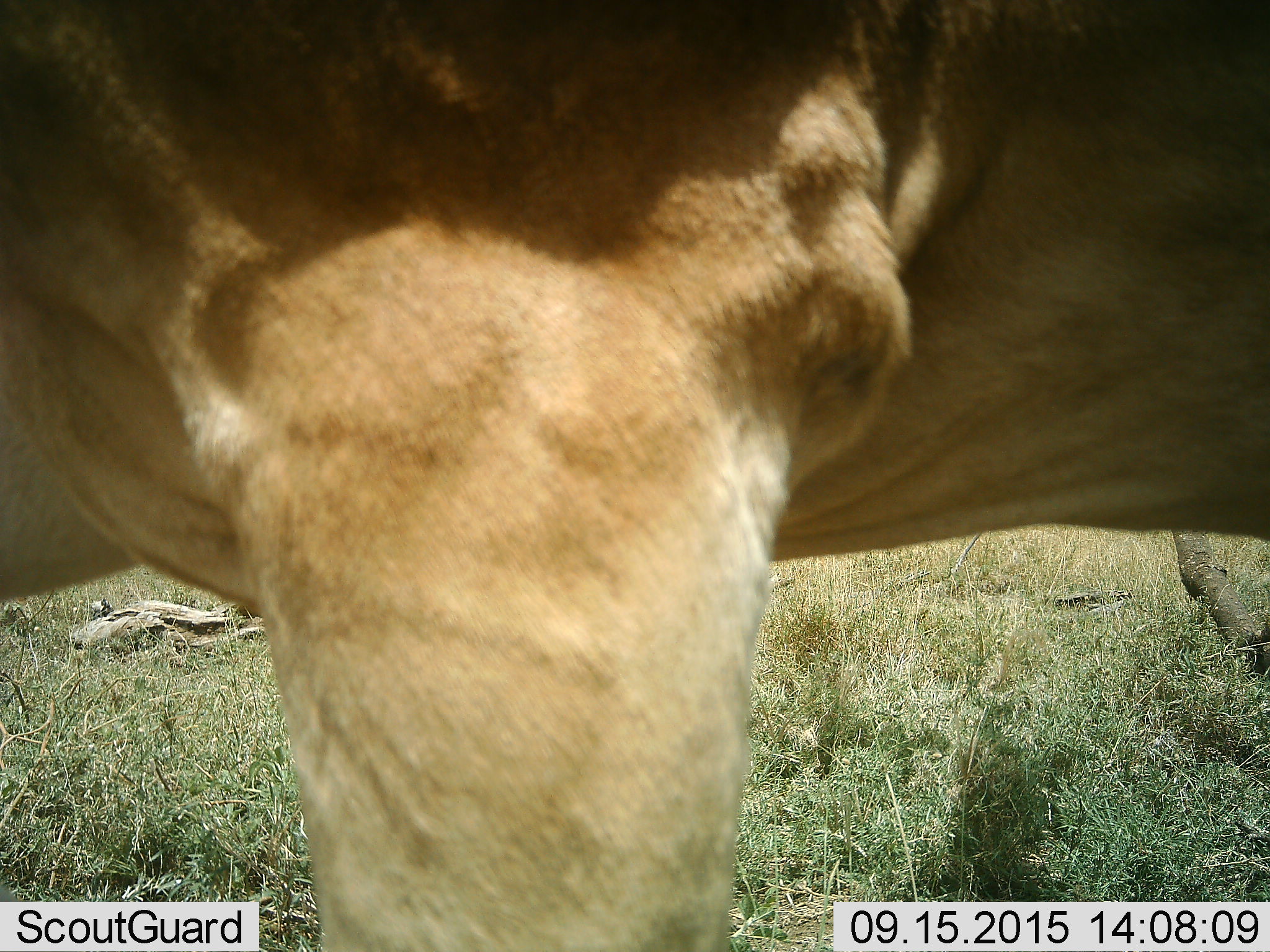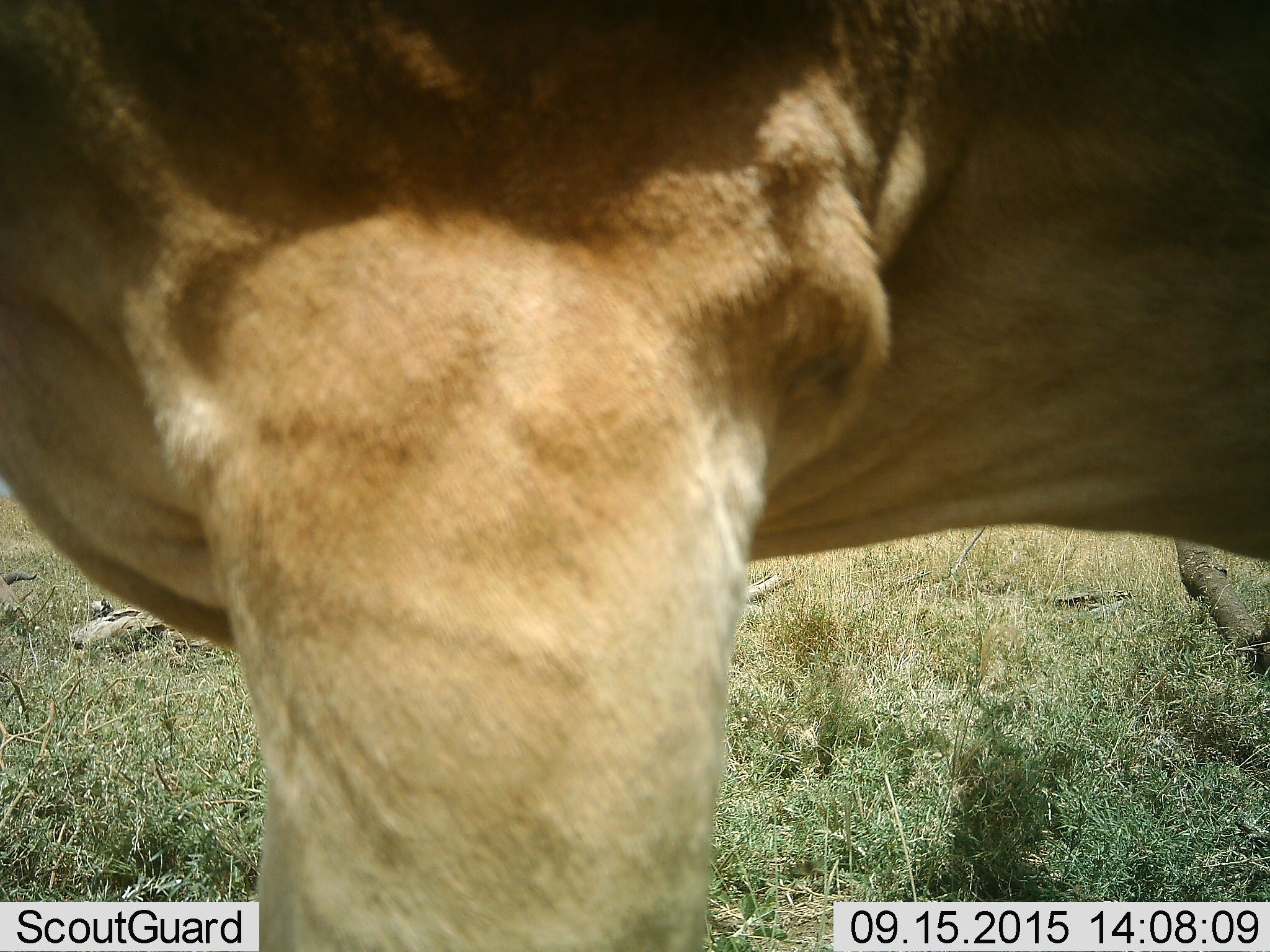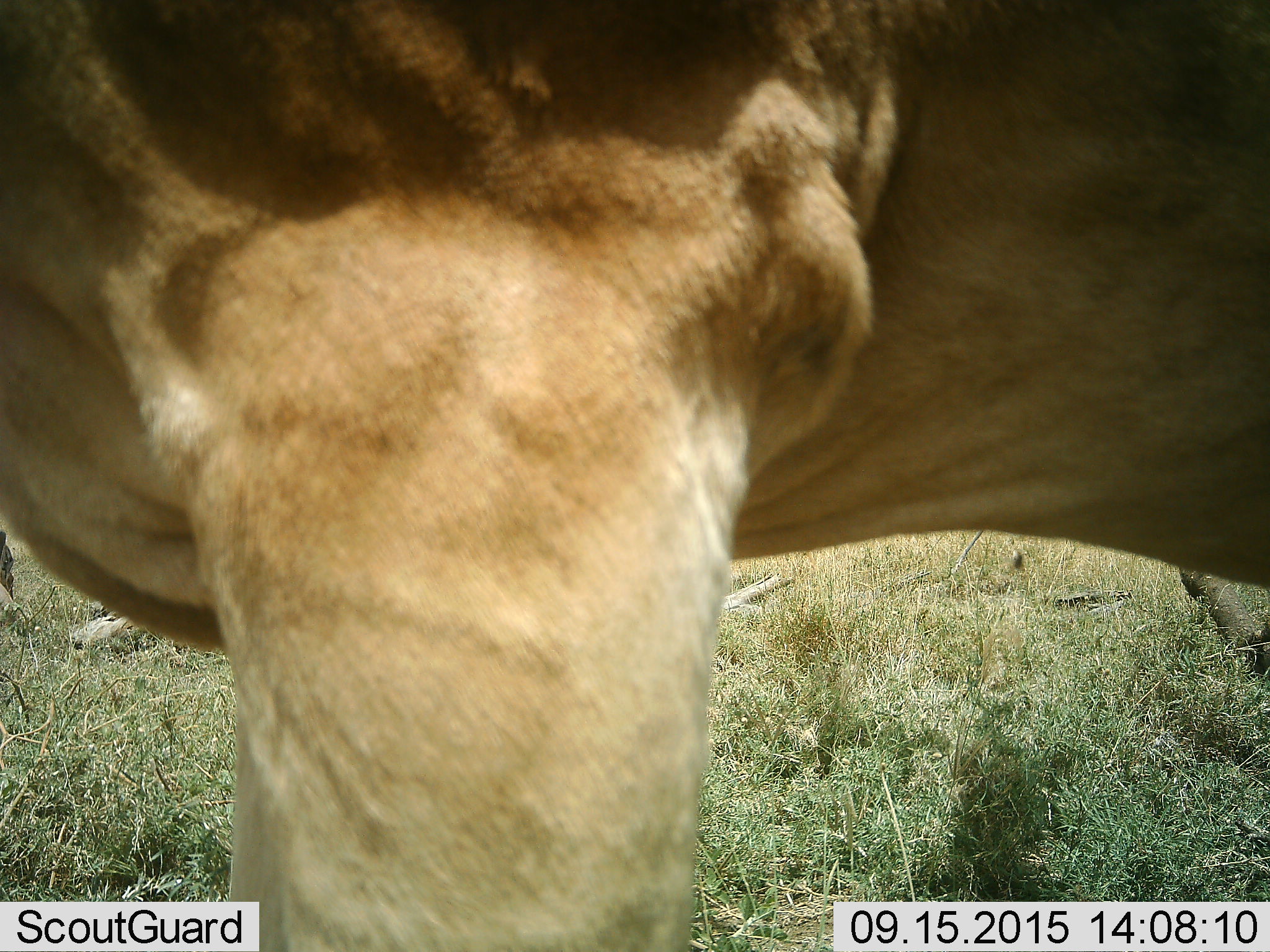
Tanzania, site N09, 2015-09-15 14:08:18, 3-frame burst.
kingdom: Animalia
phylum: Chordata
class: Mammalia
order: Artiodactyla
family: Bovidae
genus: Alcelaphus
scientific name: Alcelaphus buselaphus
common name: hartebeest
Hartebeest (Alcelaphus buselaphus), count 1. Behavior (volunteer vote fractions): standing 100%, resting 0%, moving 0%, interacting 0%. Young present (vote fraction): 0%. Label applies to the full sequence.